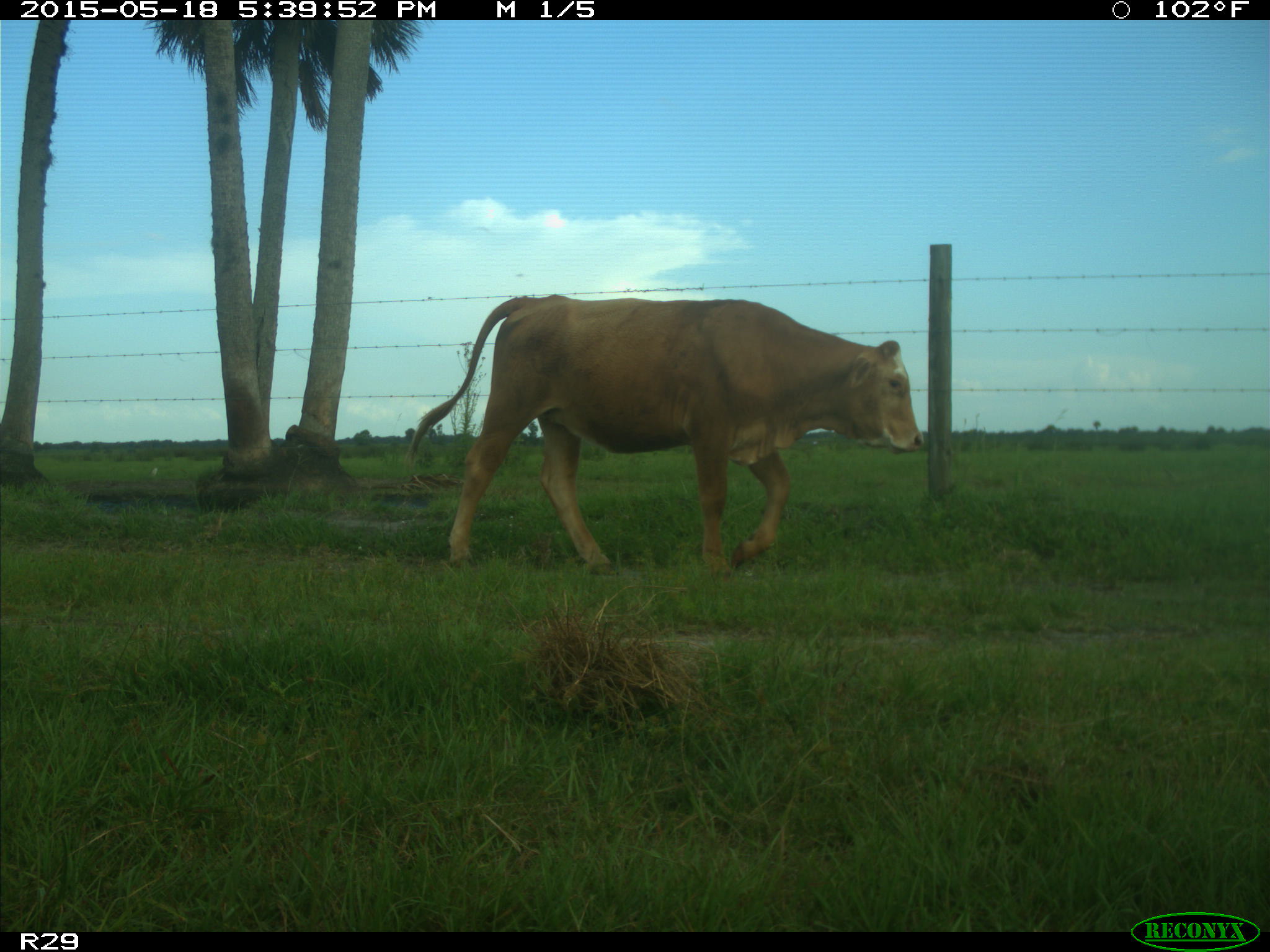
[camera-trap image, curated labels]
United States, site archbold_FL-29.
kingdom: Animalia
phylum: Chordata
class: Mammalia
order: Artiodactyla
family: Bovidae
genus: Bos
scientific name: Bos taurus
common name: domestic cow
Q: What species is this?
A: Bos taurus (domestic cow).